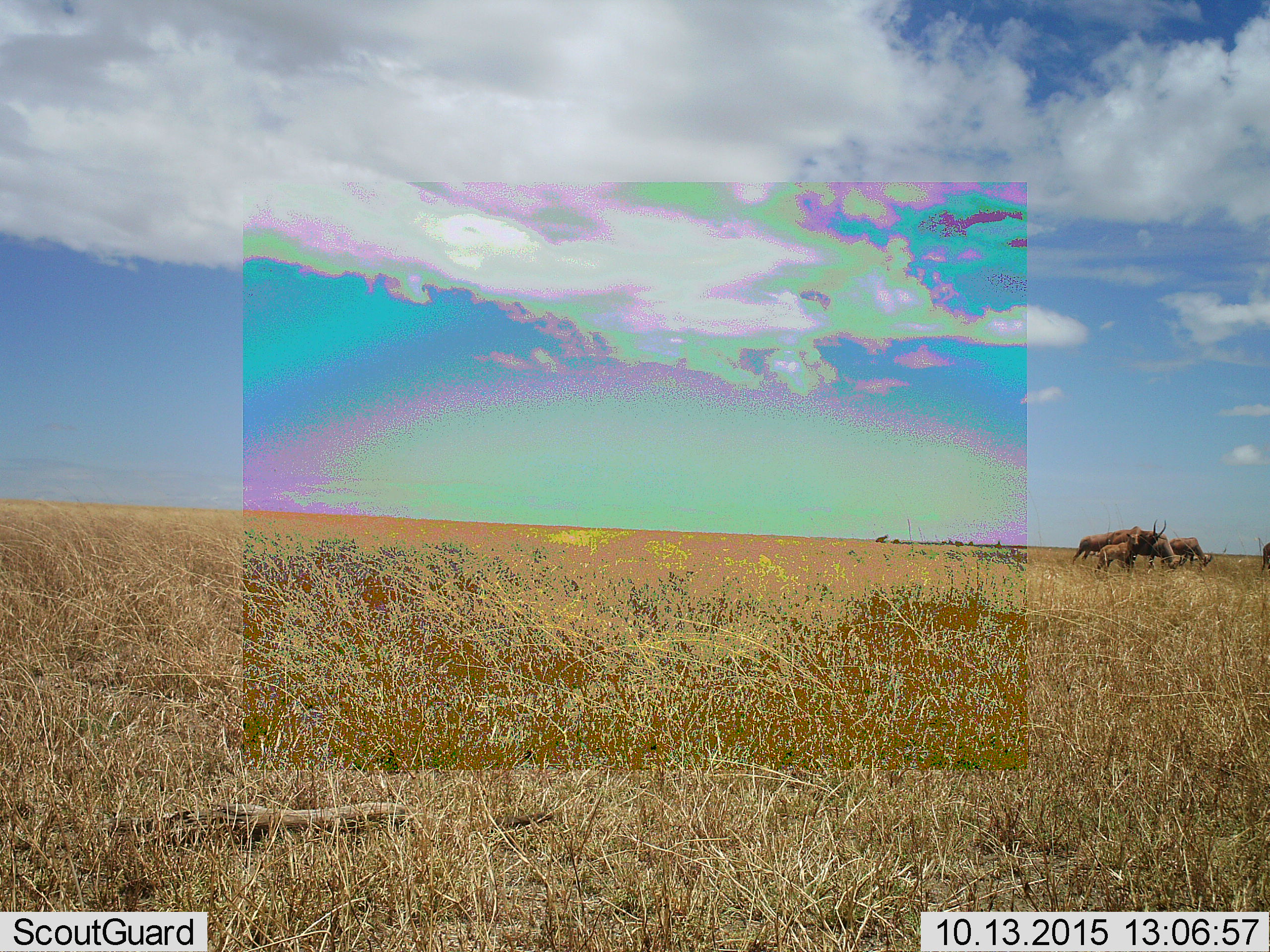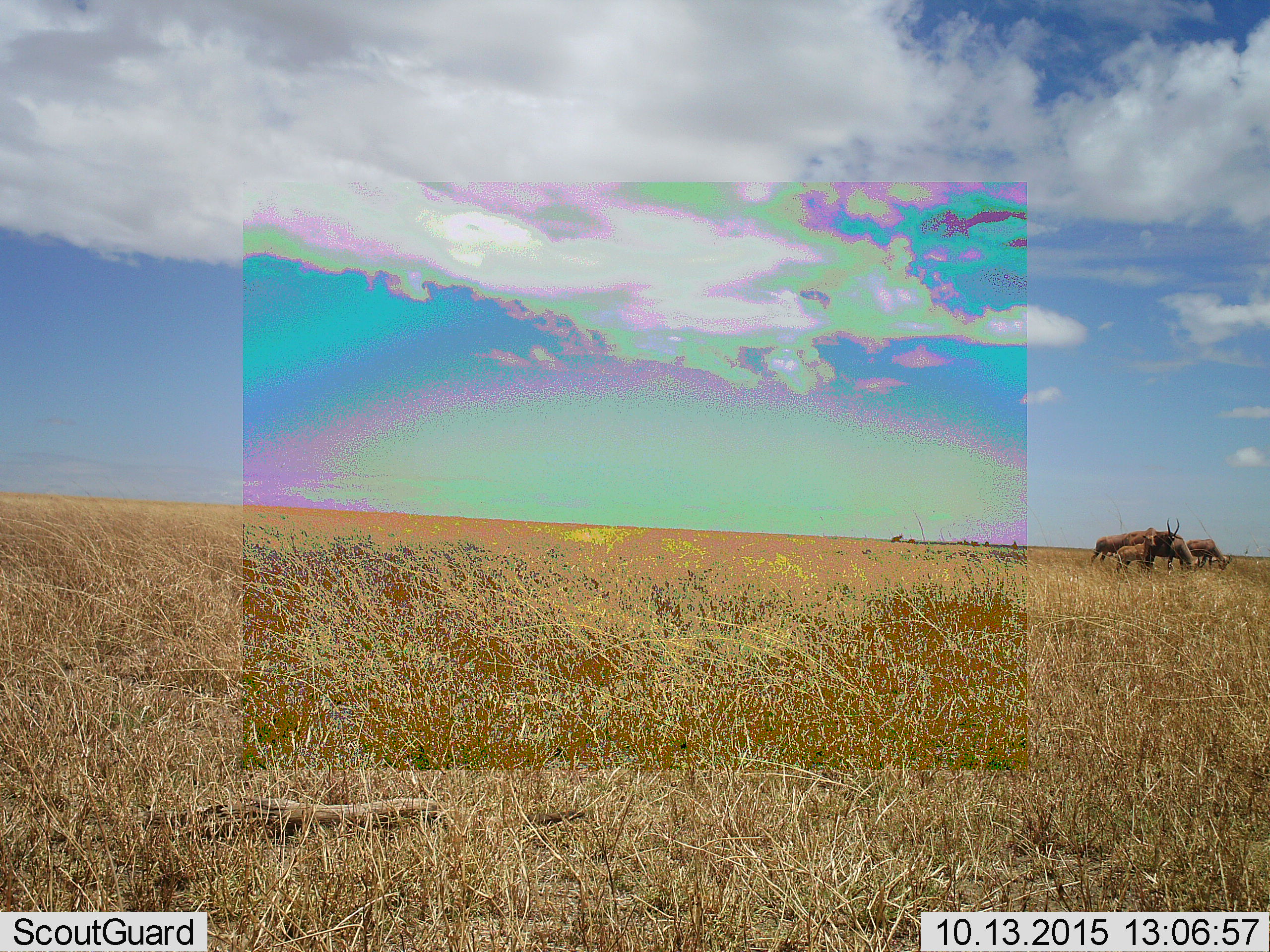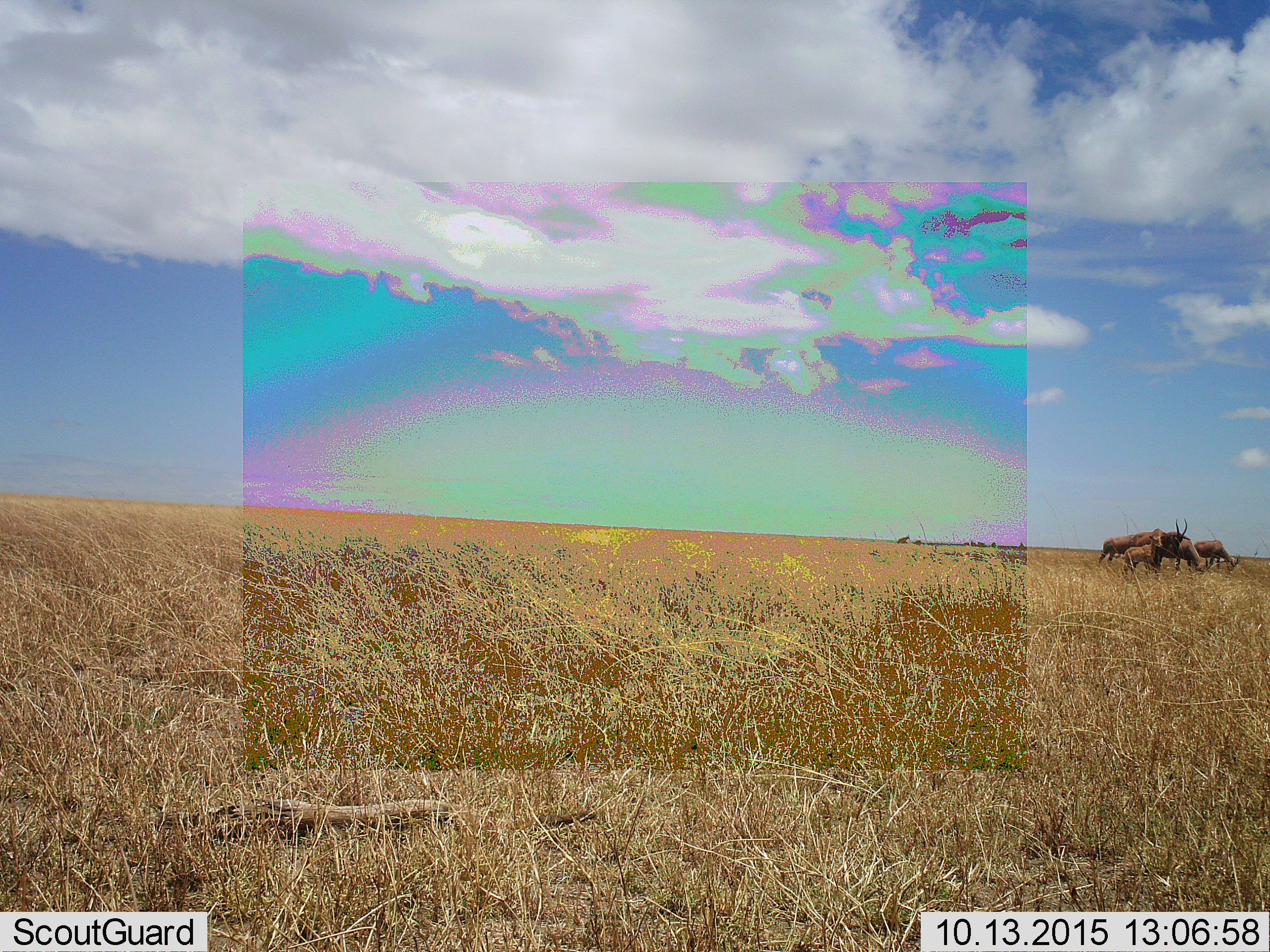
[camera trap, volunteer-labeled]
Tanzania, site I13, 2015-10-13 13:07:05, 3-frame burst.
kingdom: Animalia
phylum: Chordata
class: Mammalia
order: Artiodactyla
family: Bovidae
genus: Damaliscus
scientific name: Damaliscus lunatus jimela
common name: topi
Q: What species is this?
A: Topi (Damaliscus lunatus jimela).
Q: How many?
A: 5.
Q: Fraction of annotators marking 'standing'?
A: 83%.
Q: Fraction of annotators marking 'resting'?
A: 0%.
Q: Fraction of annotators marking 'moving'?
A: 0%.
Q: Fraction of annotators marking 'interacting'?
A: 0%.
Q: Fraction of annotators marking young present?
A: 100%.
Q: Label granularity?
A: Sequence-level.